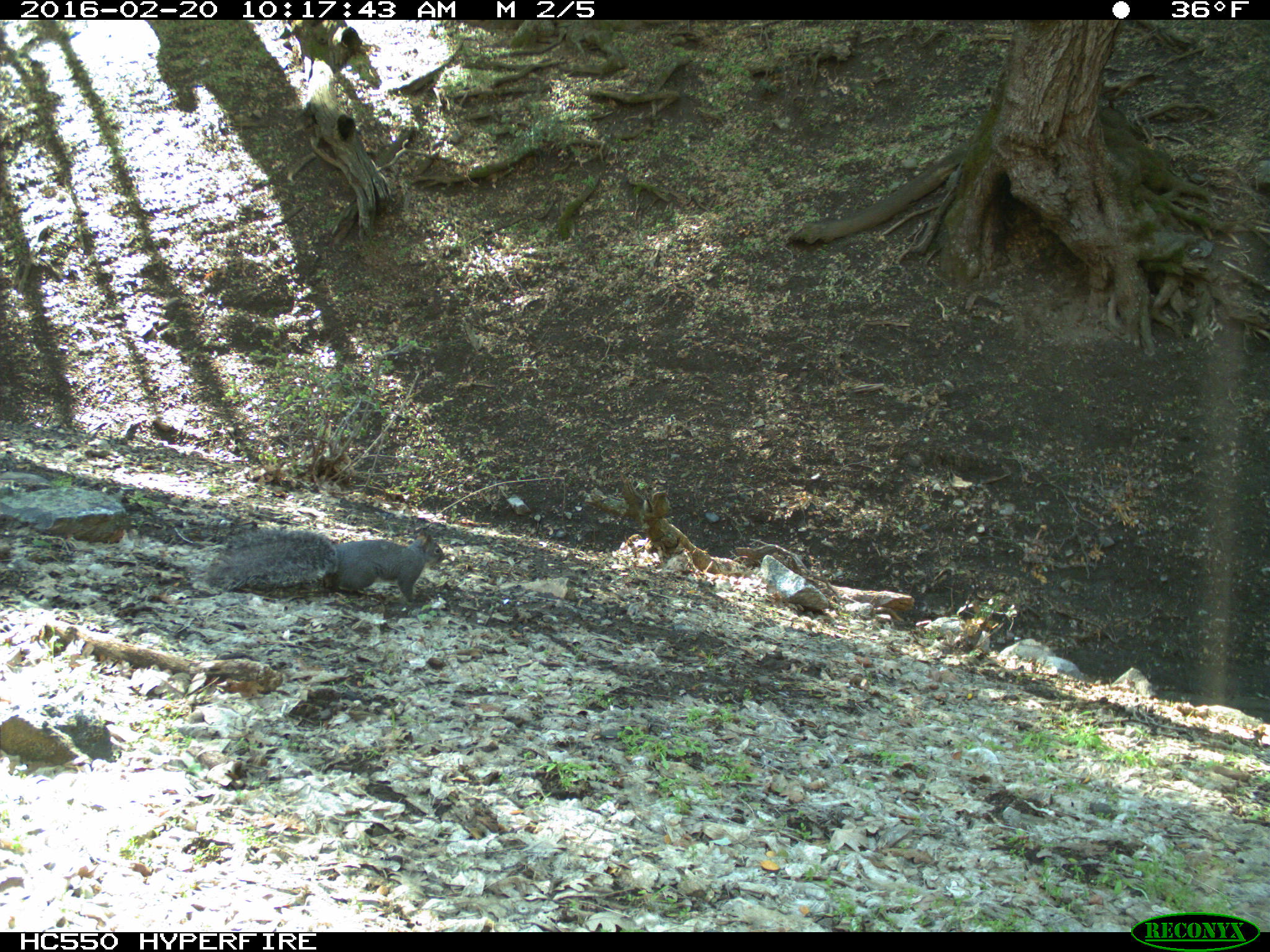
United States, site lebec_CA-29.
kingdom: Animalia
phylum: Chordata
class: Mammalia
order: Rodentia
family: Sciuridae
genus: Sciurus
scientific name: Sciurus carolinensis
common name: eastern gray squirrel